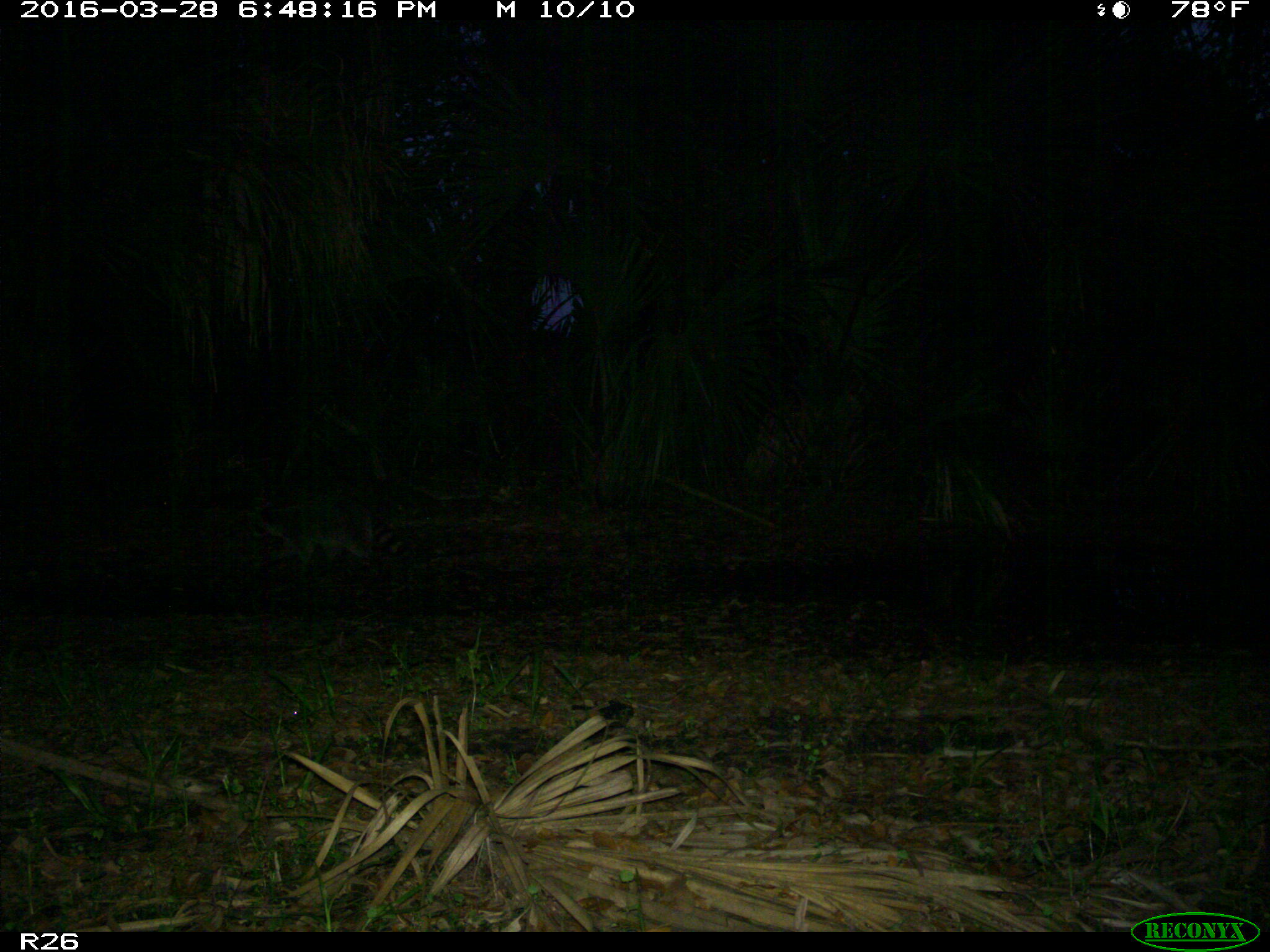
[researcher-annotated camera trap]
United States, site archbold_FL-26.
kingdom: Animalia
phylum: Chordata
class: Mammalia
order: Carnivora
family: Procyonidae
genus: Procyon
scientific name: Procyon lotor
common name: common raccoon